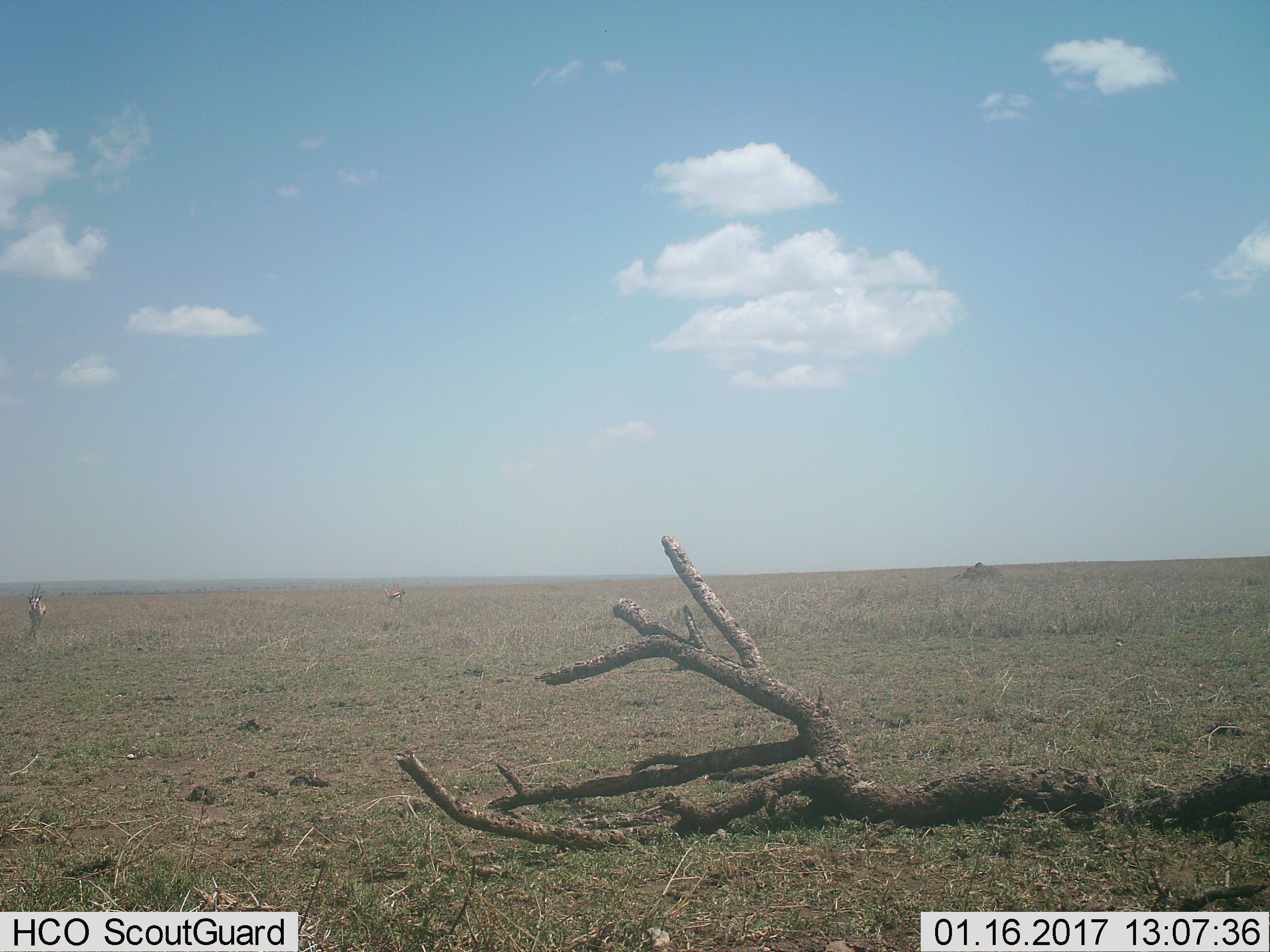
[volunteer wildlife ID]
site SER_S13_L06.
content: unidentified animal